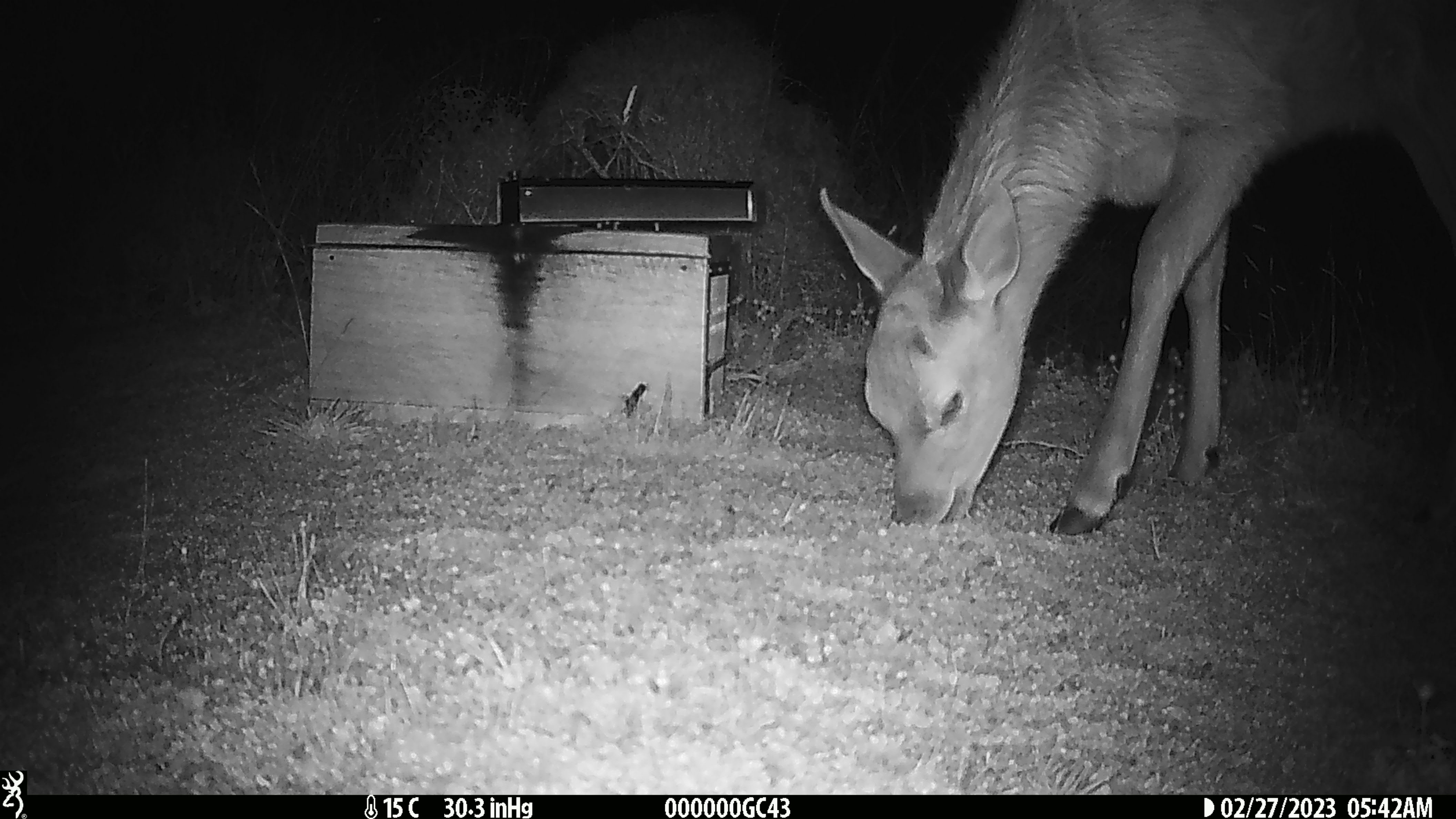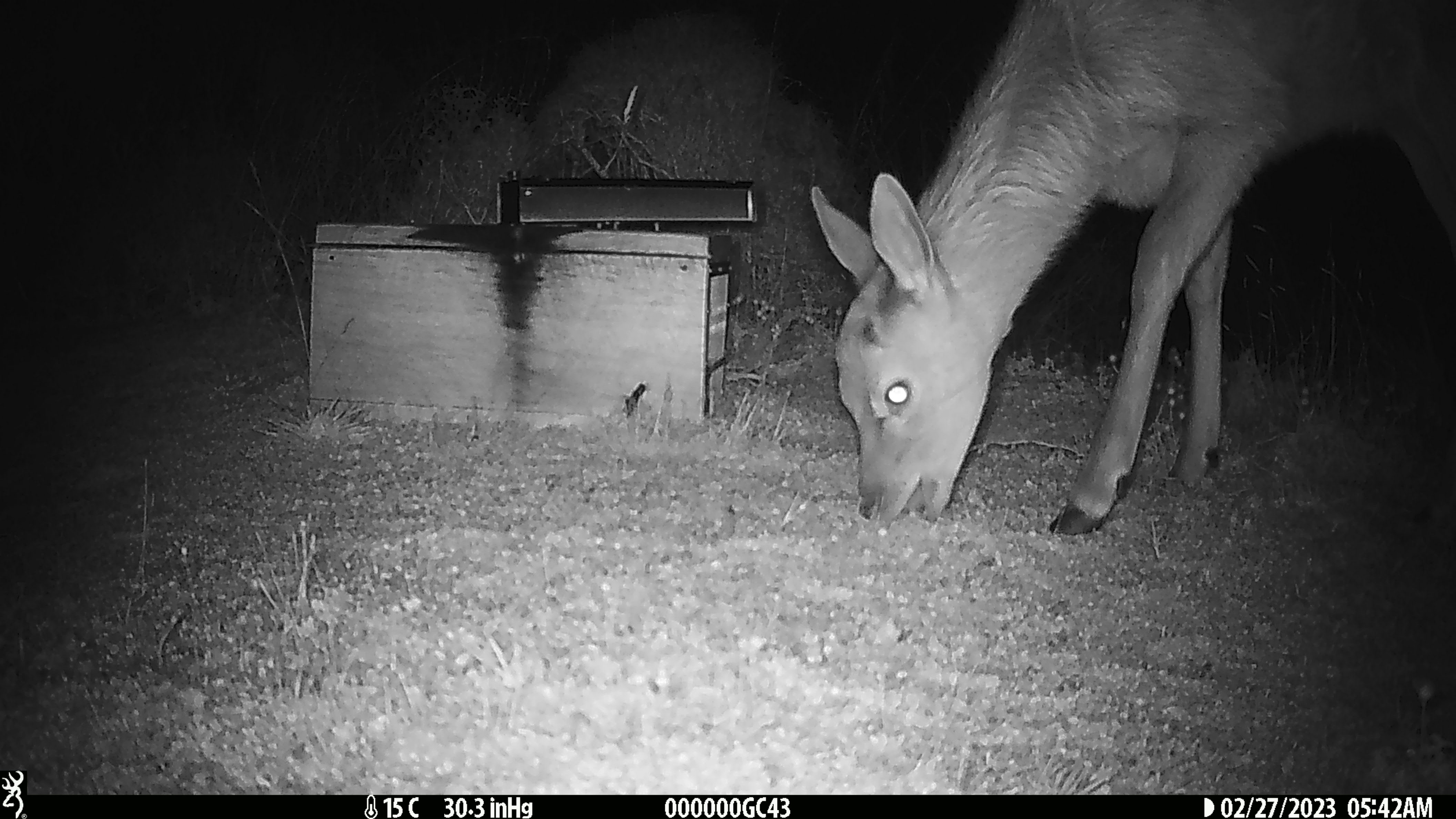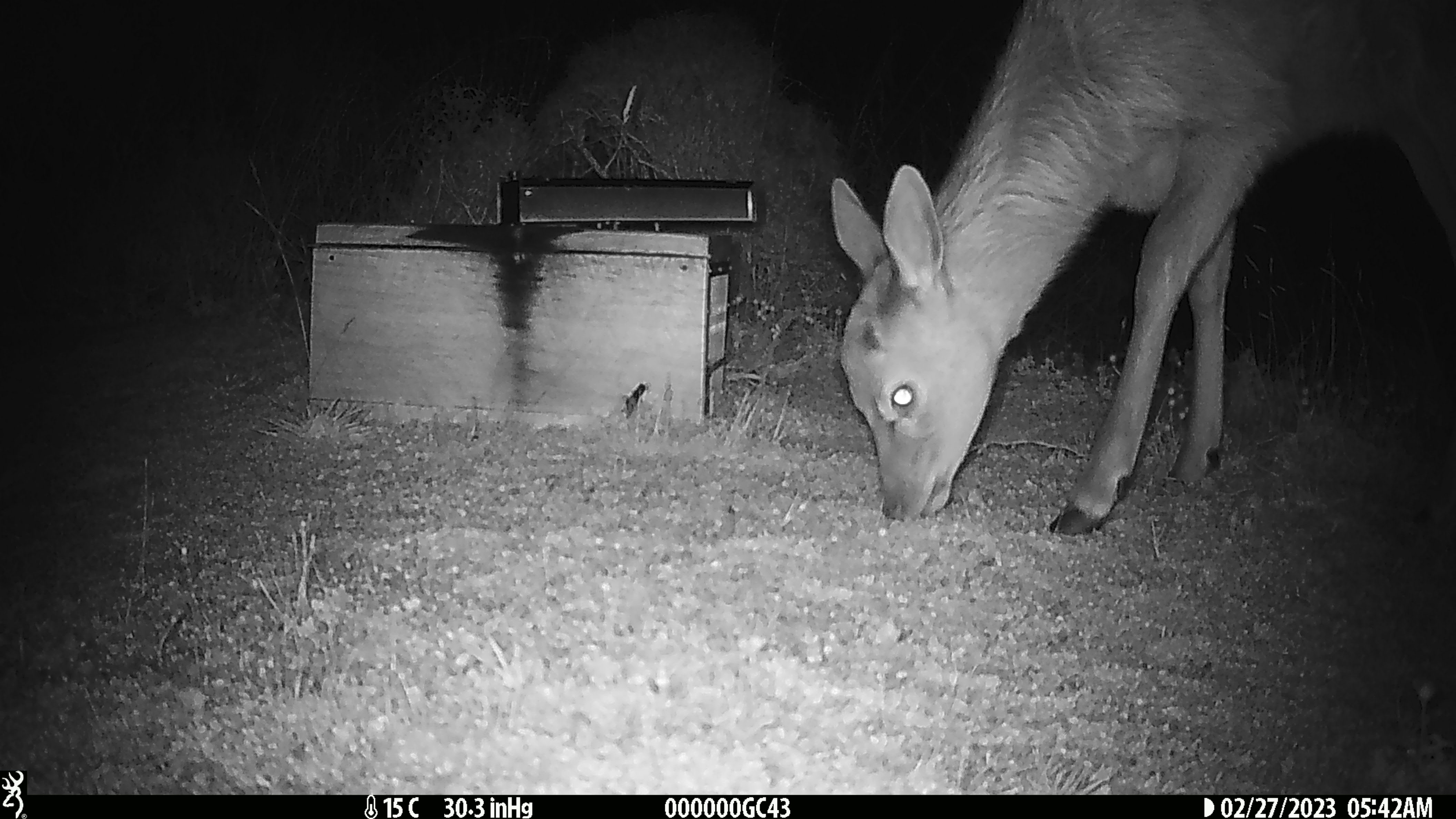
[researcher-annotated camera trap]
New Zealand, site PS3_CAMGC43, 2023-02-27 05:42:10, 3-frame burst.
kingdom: Animalia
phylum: Chordata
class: Mammalia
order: Artiodactyla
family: Cervidae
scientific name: Cervidae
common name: deer